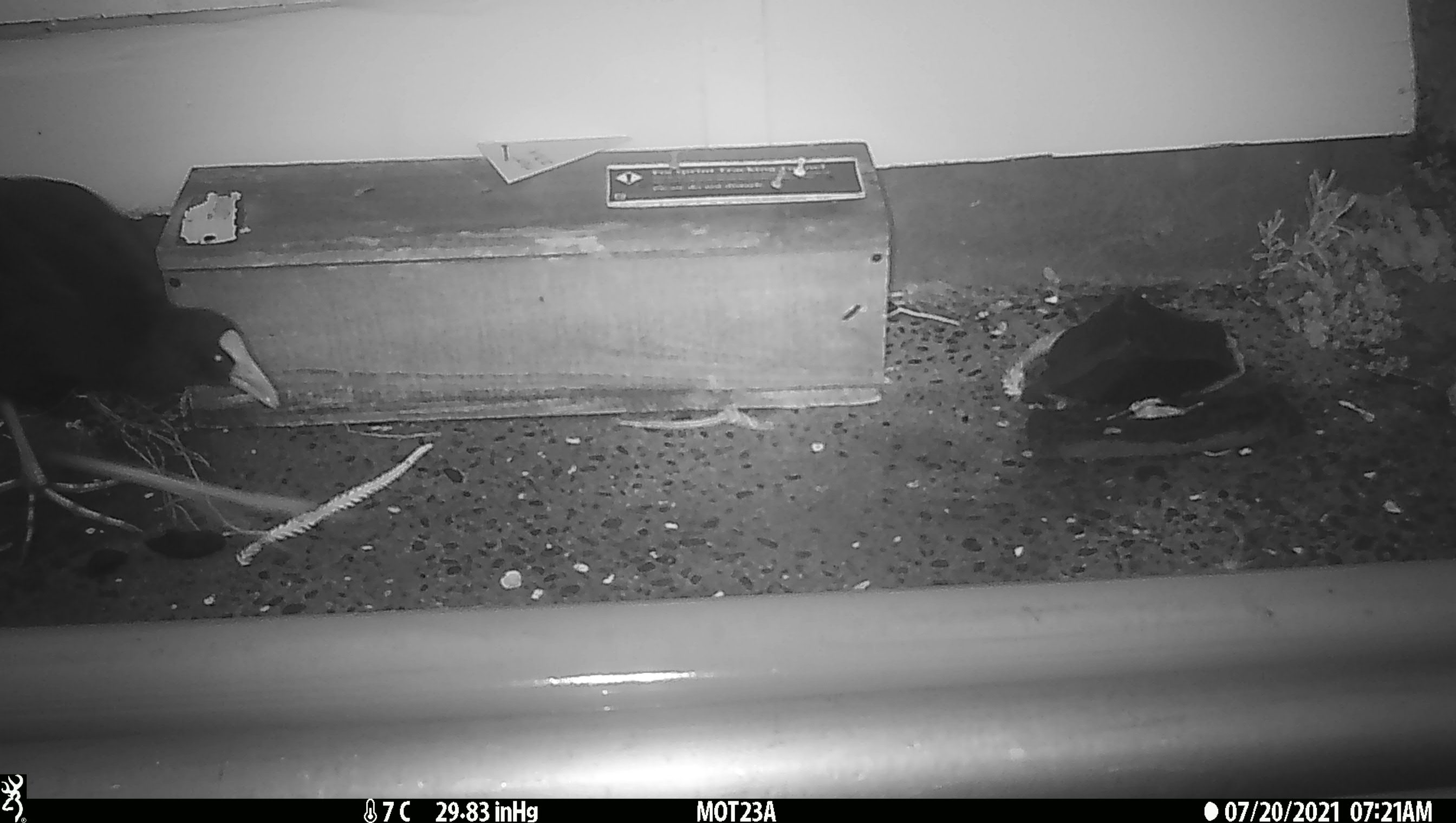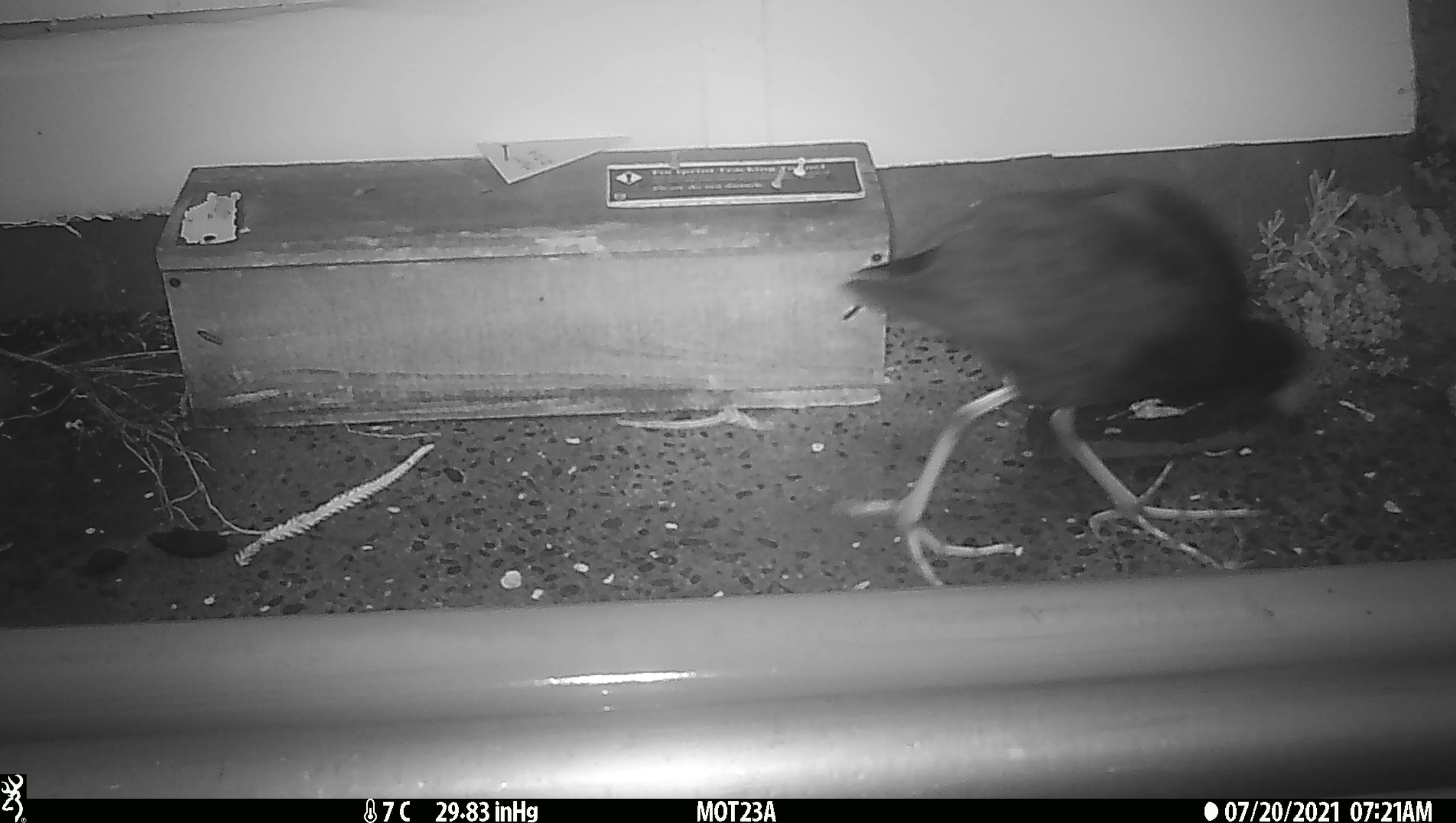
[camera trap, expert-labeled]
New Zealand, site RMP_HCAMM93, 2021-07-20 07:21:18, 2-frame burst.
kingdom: Animalia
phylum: Chordata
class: Aves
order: Gruiformes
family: Rallidae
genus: Porphyrio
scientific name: Porphyrio melanotus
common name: australasian swamphen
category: pukeko